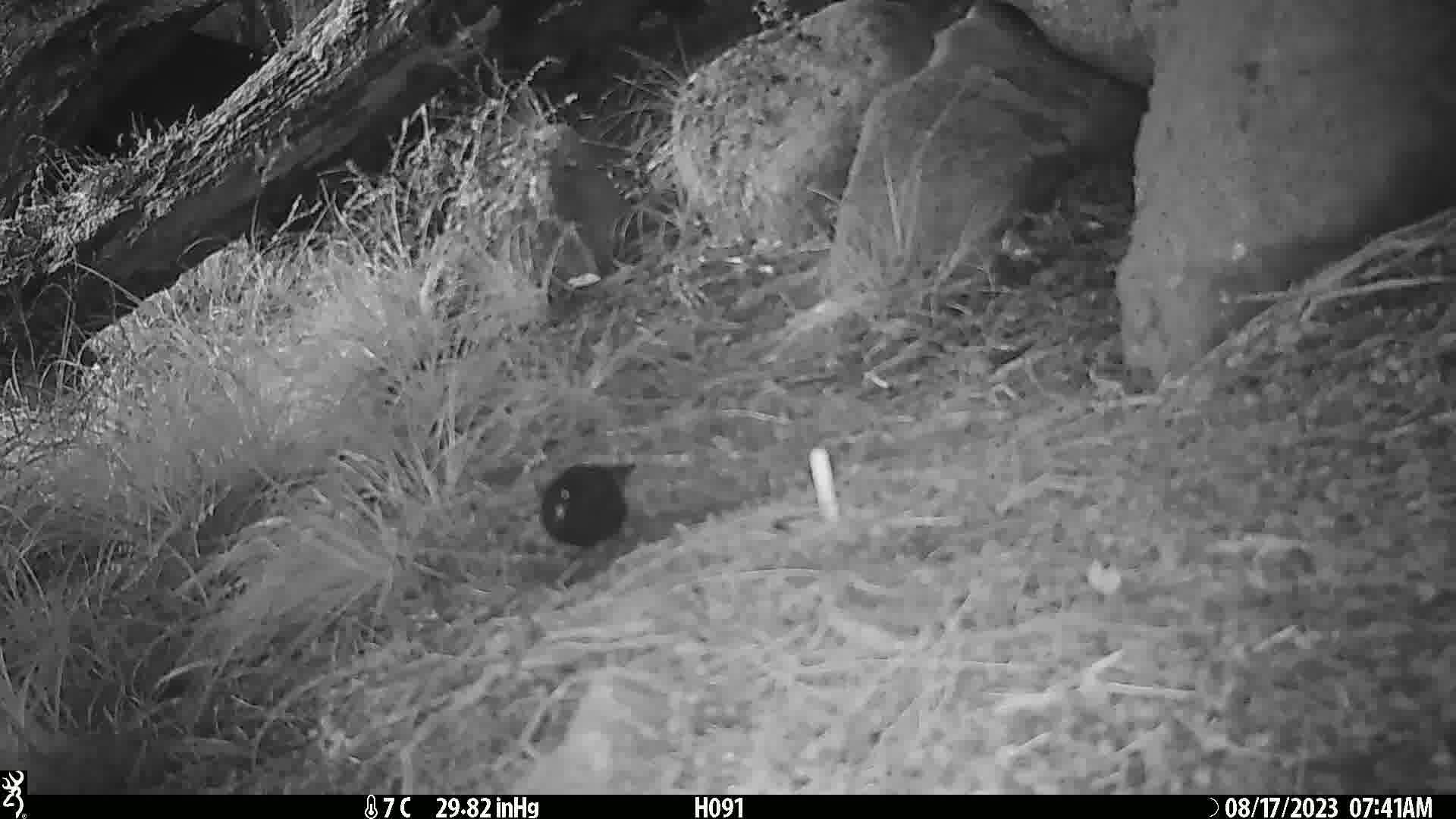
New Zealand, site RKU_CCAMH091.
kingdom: Animalia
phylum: Chordata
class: Aves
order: Passeriformes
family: Turdidae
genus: Turdus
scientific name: Turdus merula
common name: eurasian blackbird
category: blackbird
Blackbird (eurasian blackbird) (Turdus merula).